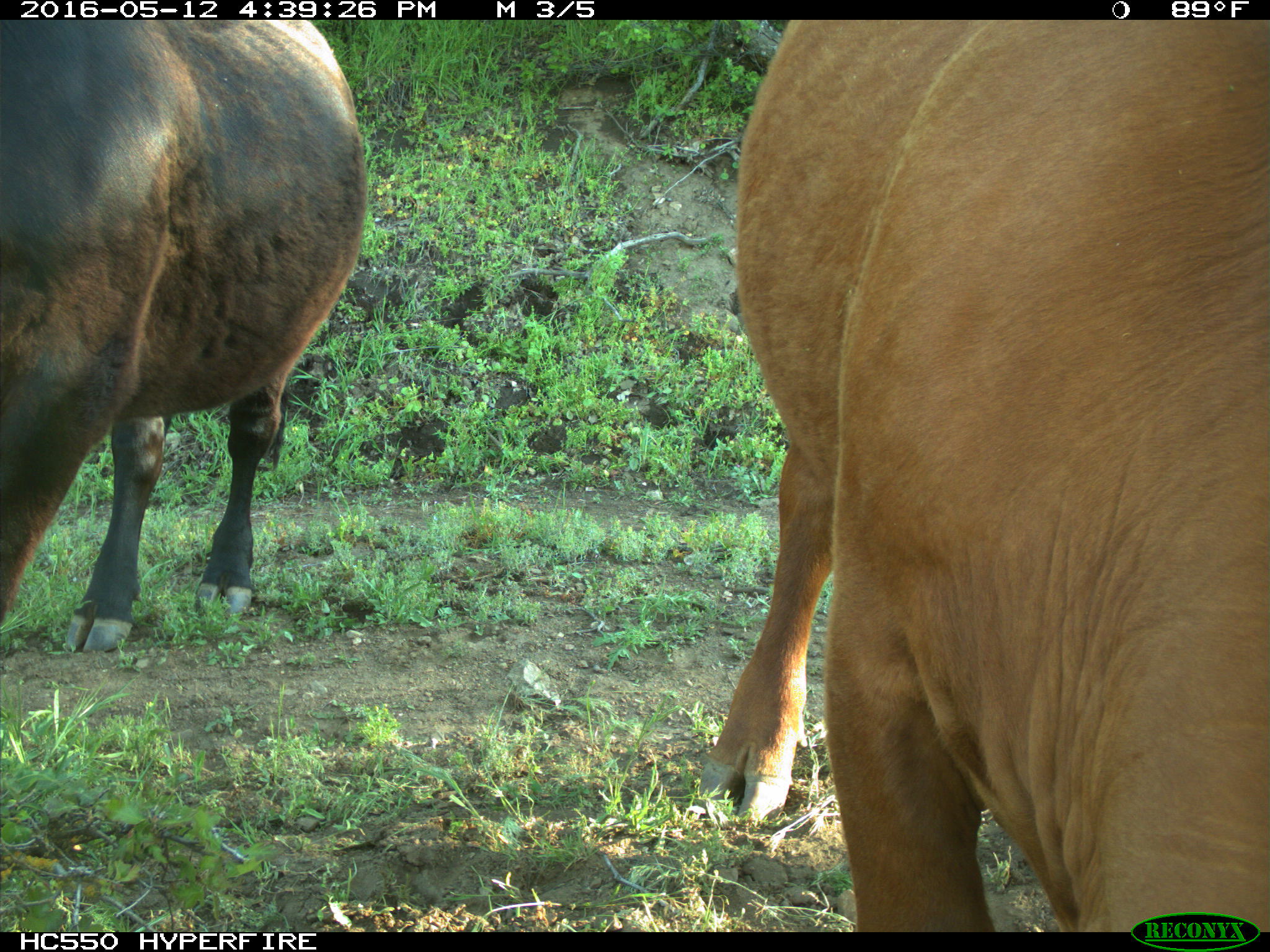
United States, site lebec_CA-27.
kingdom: Animalia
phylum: Chordata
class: Mammalia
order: Artiodactyla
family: Bovidae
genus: Bos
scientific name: Bos taurus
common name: domestic cow